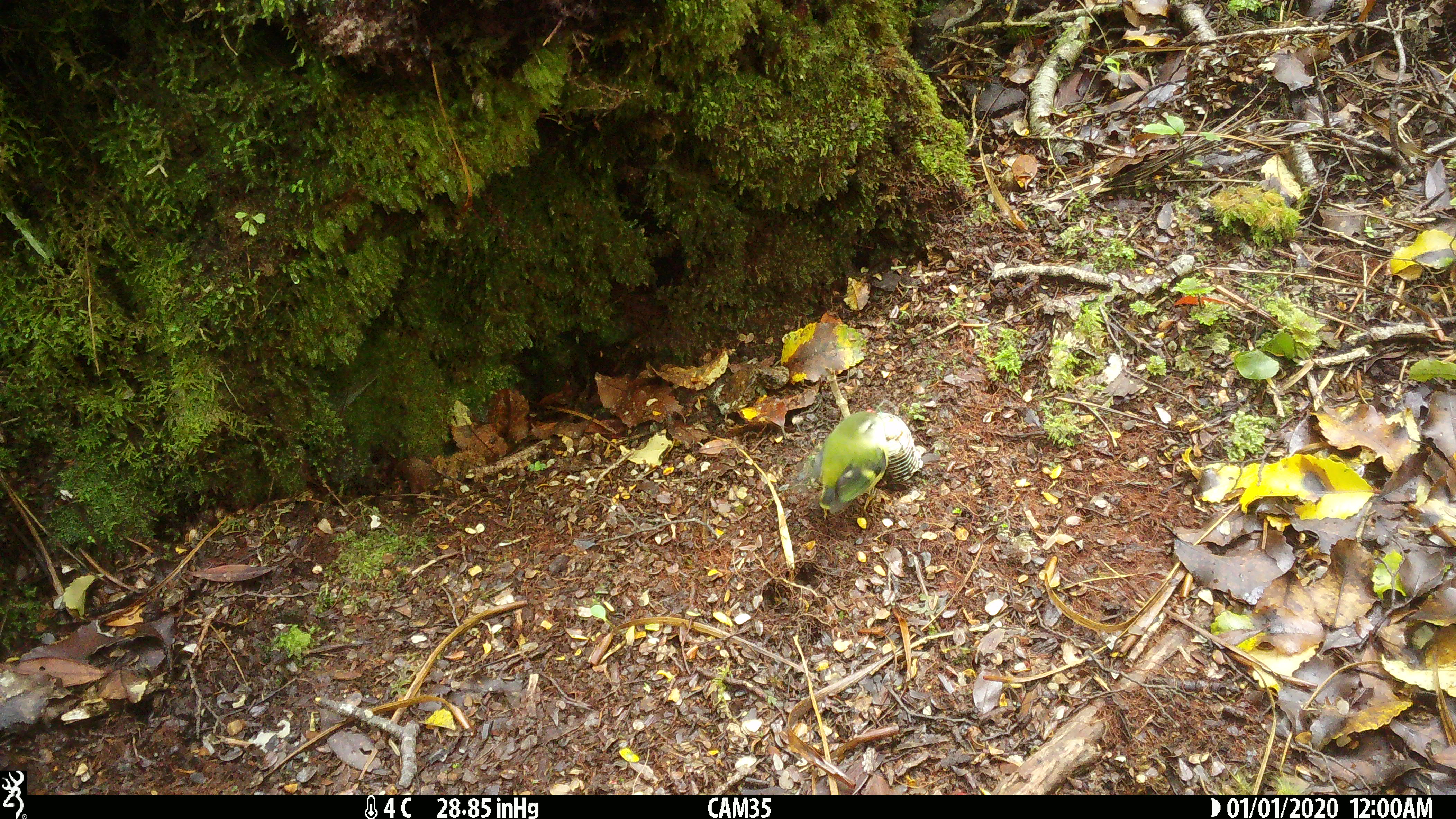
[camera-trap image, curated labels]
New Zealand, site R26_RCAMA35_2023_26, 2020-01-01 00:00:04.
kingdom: Animalia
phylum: Chordata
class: Aves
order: Passeriformes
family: Acanthisittidae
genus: Acanthisitta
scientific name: Acanthisitta chloris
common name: rifleman